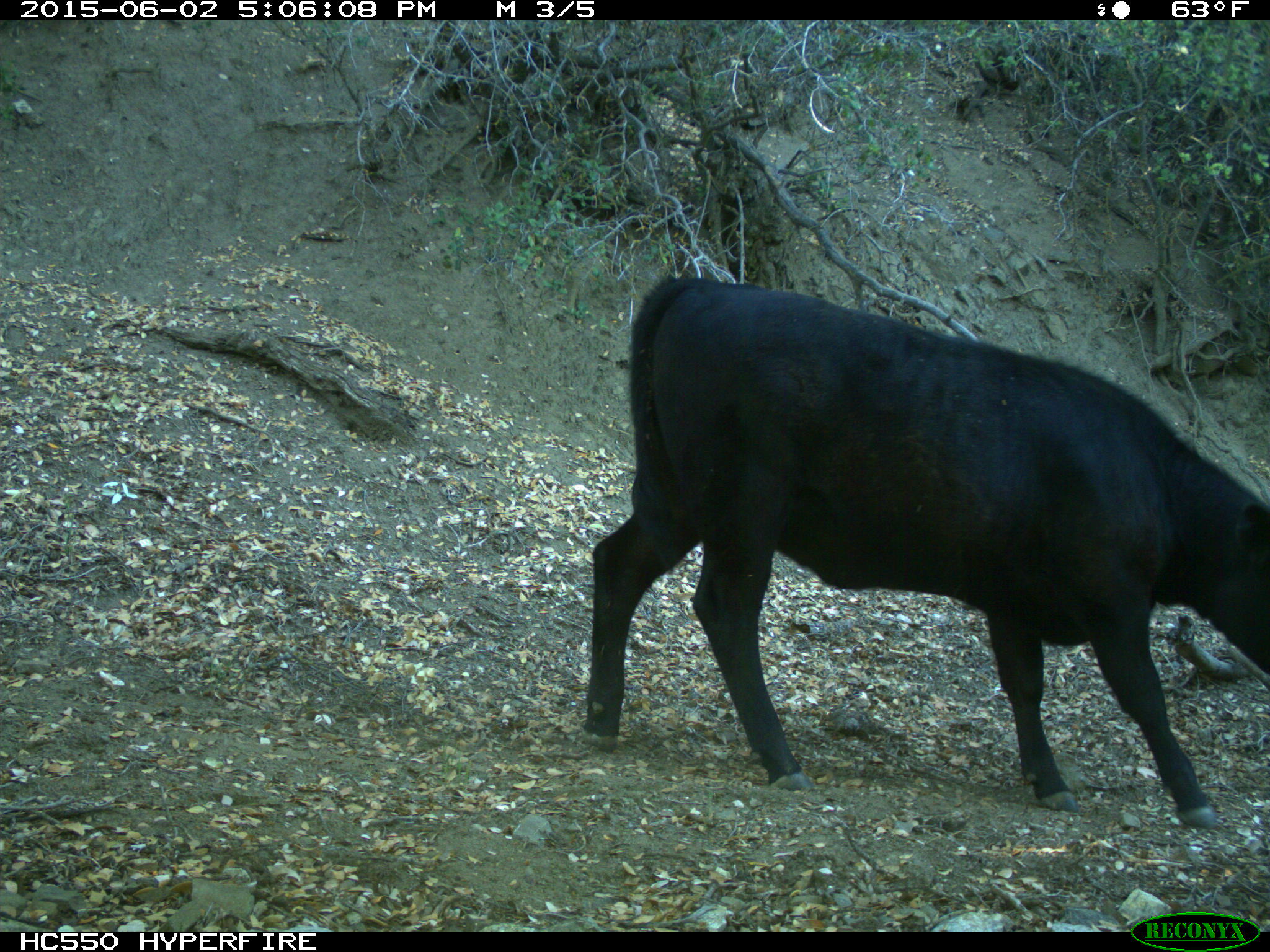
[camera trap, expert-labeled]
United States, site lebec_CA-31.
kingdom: Animalia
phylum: Chordata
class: Mammalia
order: Artiodactyla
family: Bovidae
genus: Bos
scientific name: Bos taurus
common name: domestic cow